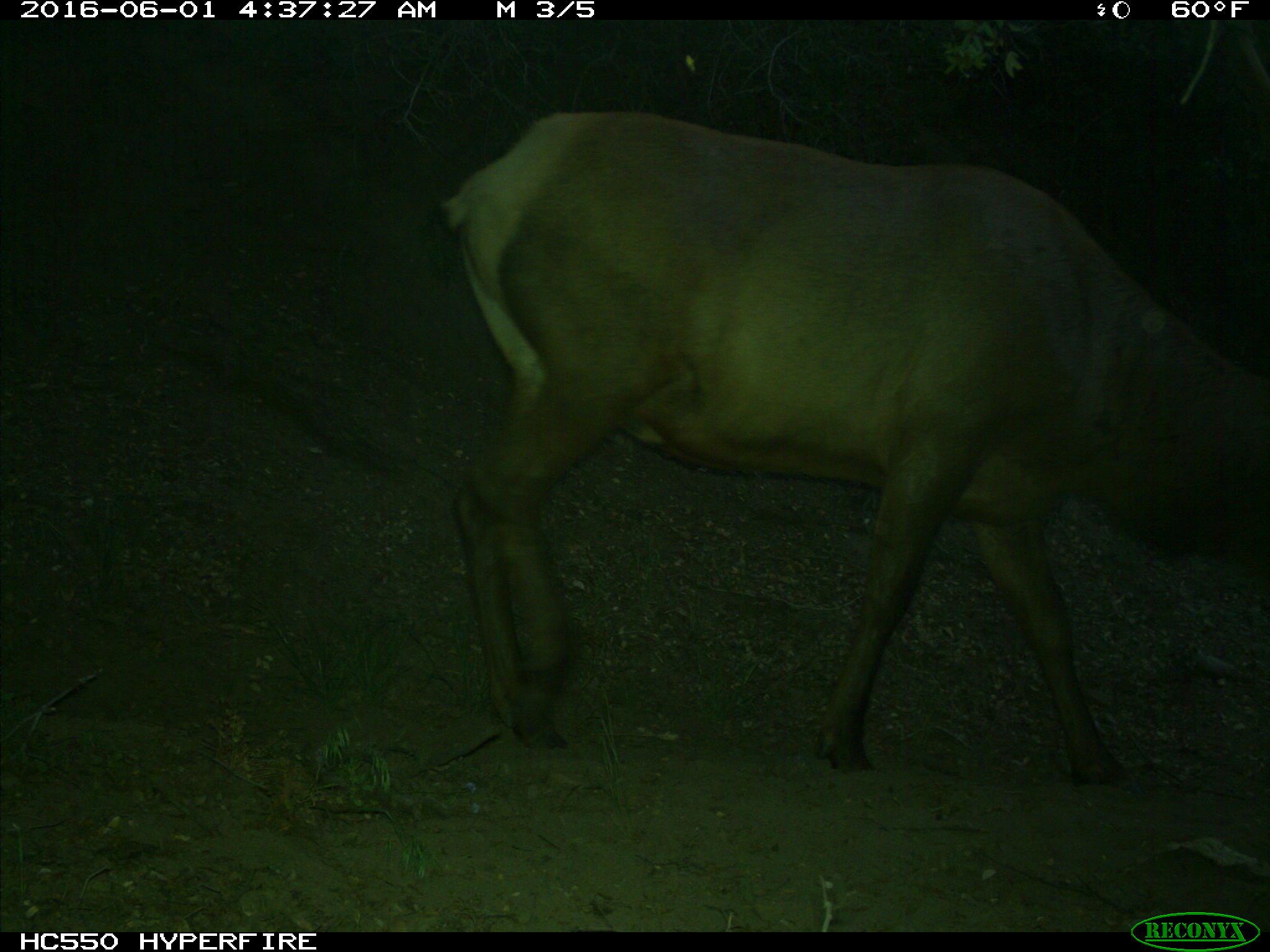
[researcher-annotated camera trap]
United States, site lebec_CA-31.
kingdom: Animalia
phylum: Chordata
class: Mammalia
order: Artiodactyla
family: Cervidae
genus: Cervus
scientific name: Cervus canadensis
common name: elk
Cervus canadensis (elk).